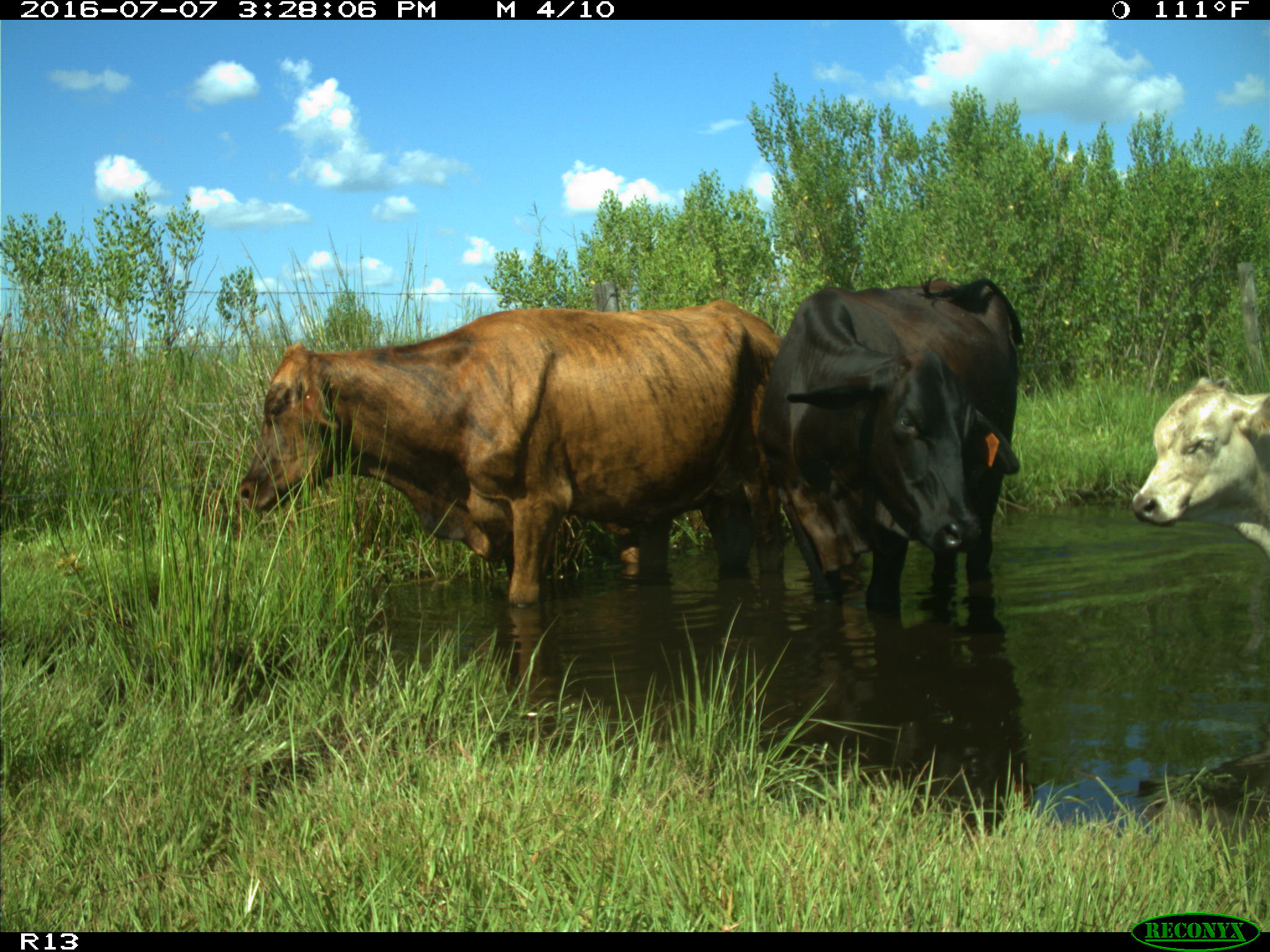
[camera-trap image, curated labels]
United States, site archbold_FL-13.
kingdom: Animalia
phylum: Chordata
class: Mammalia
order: Artiodactyla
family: Bovidae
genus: Bos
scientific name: Bos taurus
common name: domestic cow